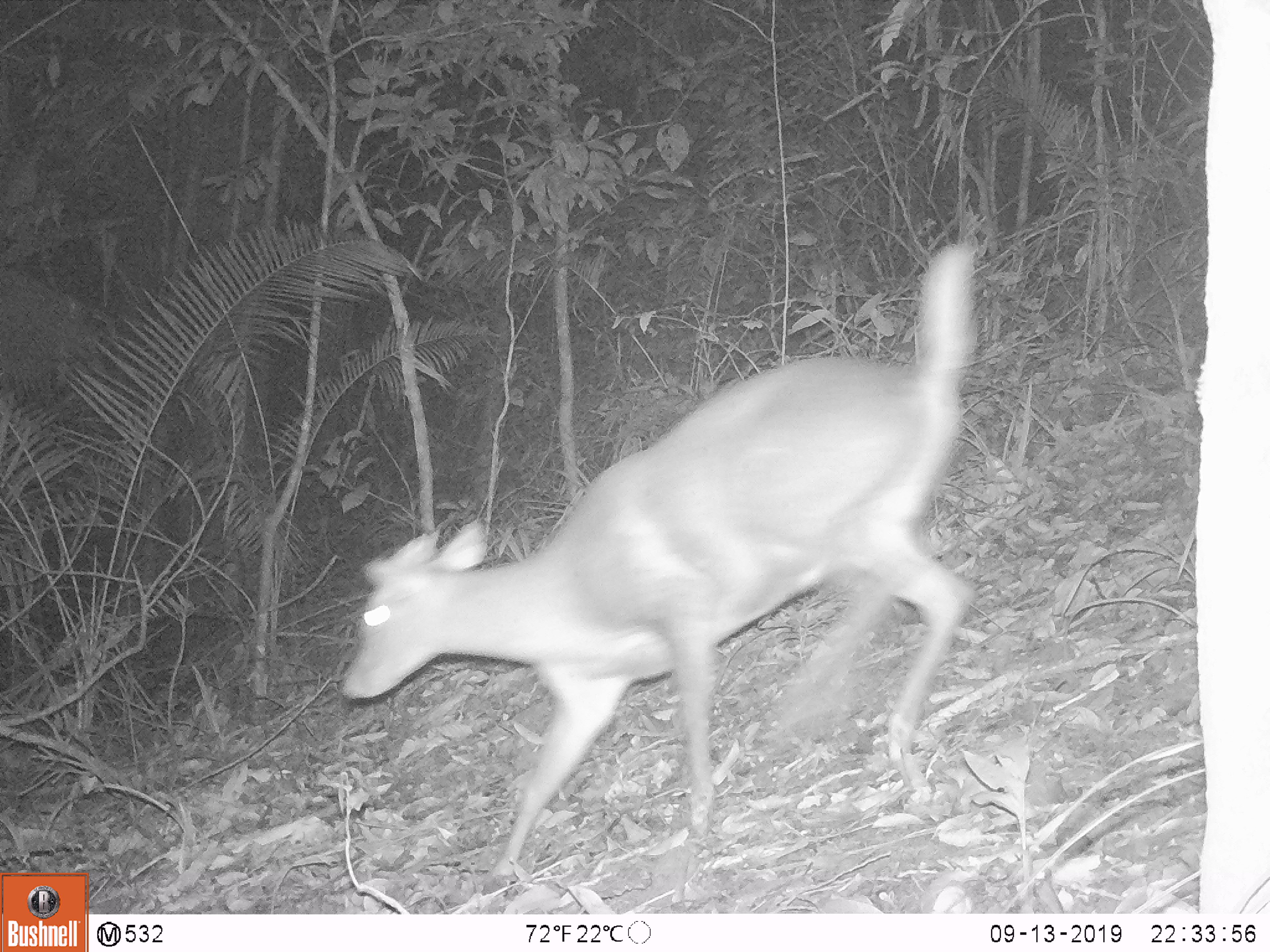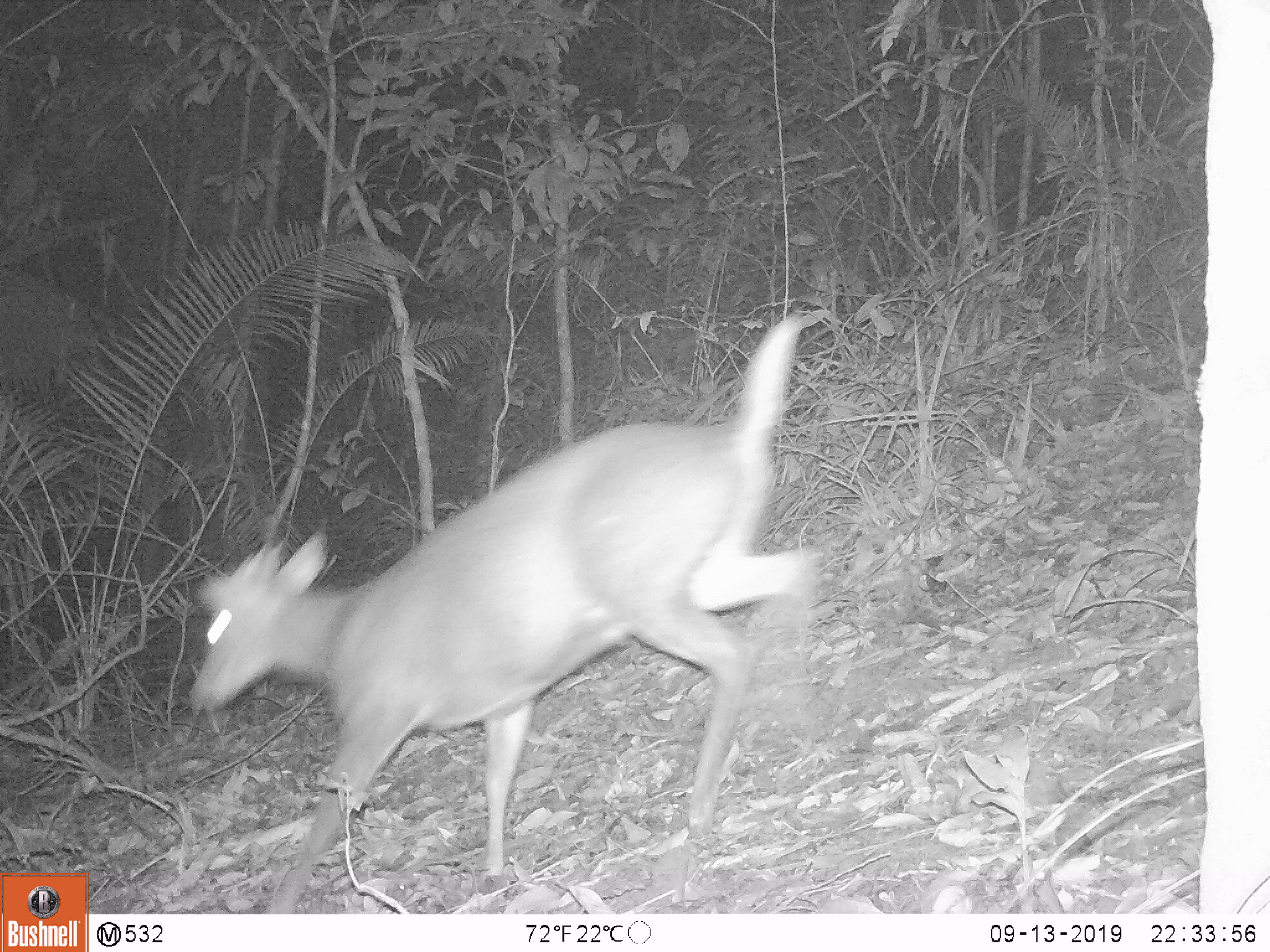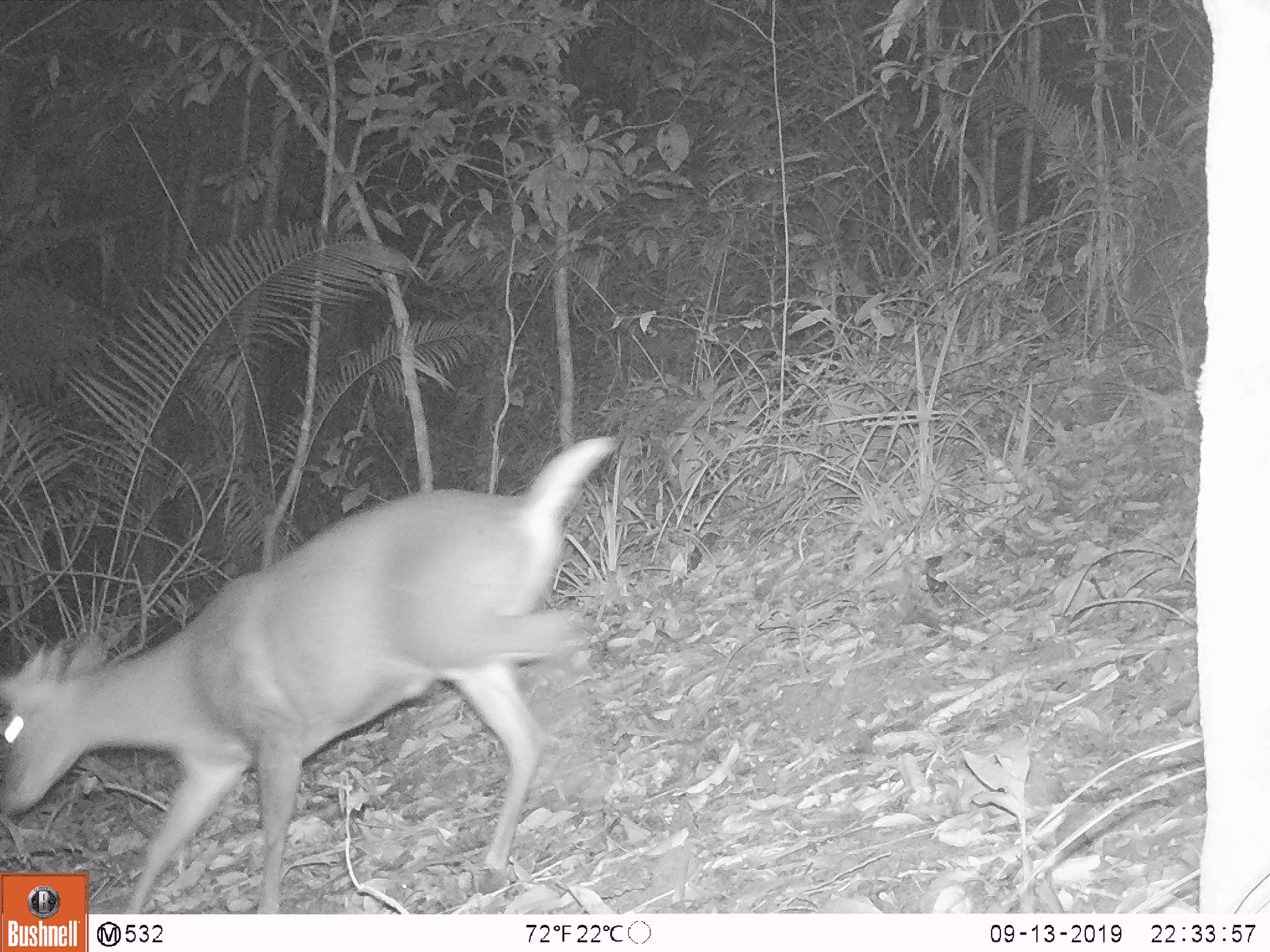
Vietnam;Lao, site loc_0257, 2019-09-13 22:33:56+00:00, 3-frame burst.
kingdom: Animalia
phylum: Chordata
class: Mammalia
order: Artiodactyla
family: Cervidae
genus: Muntiacus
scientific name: Muntiacus rooseveltorum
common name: roosevelt's muntjac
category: roosevelts muntjac group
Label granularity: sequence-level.